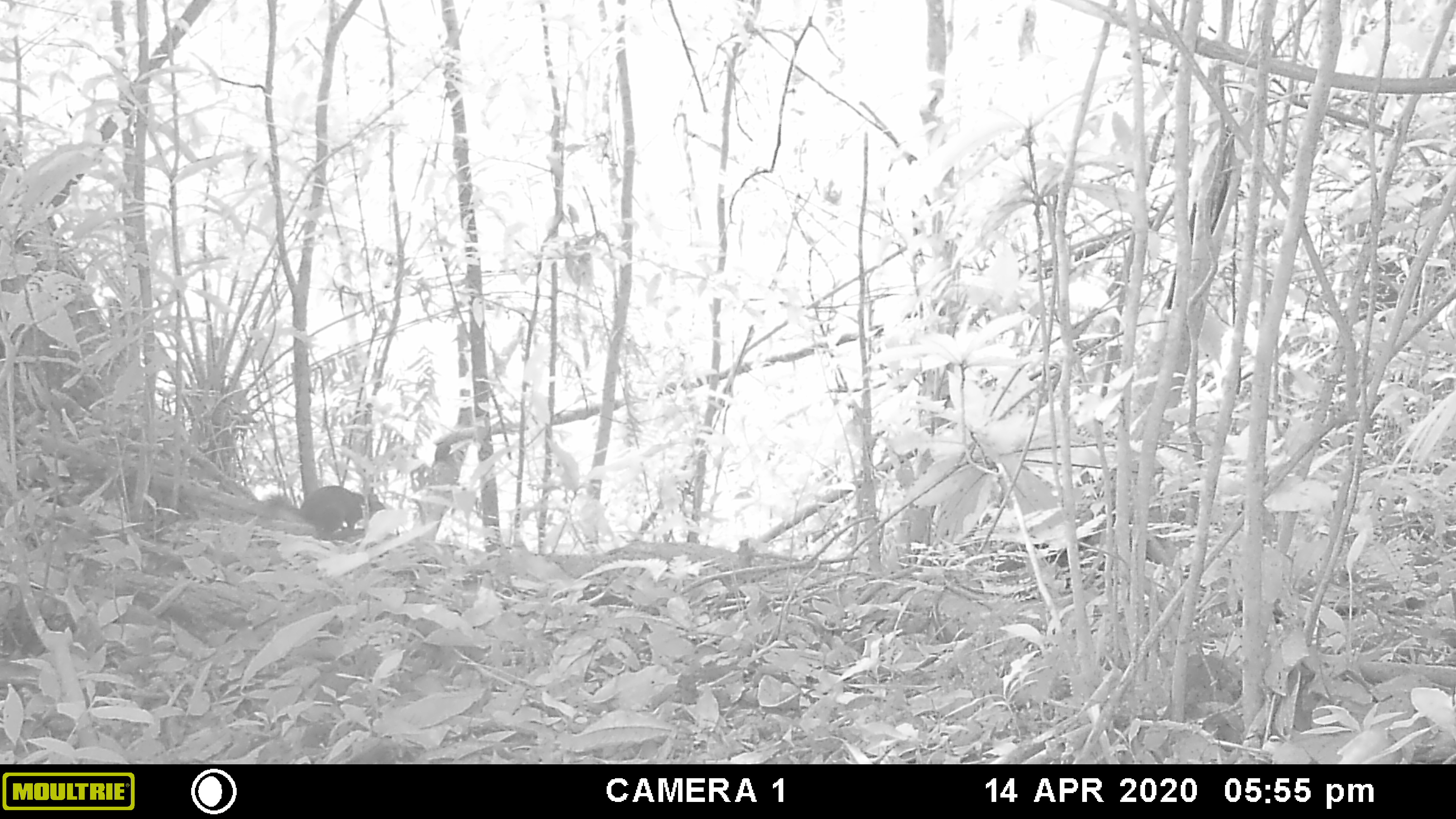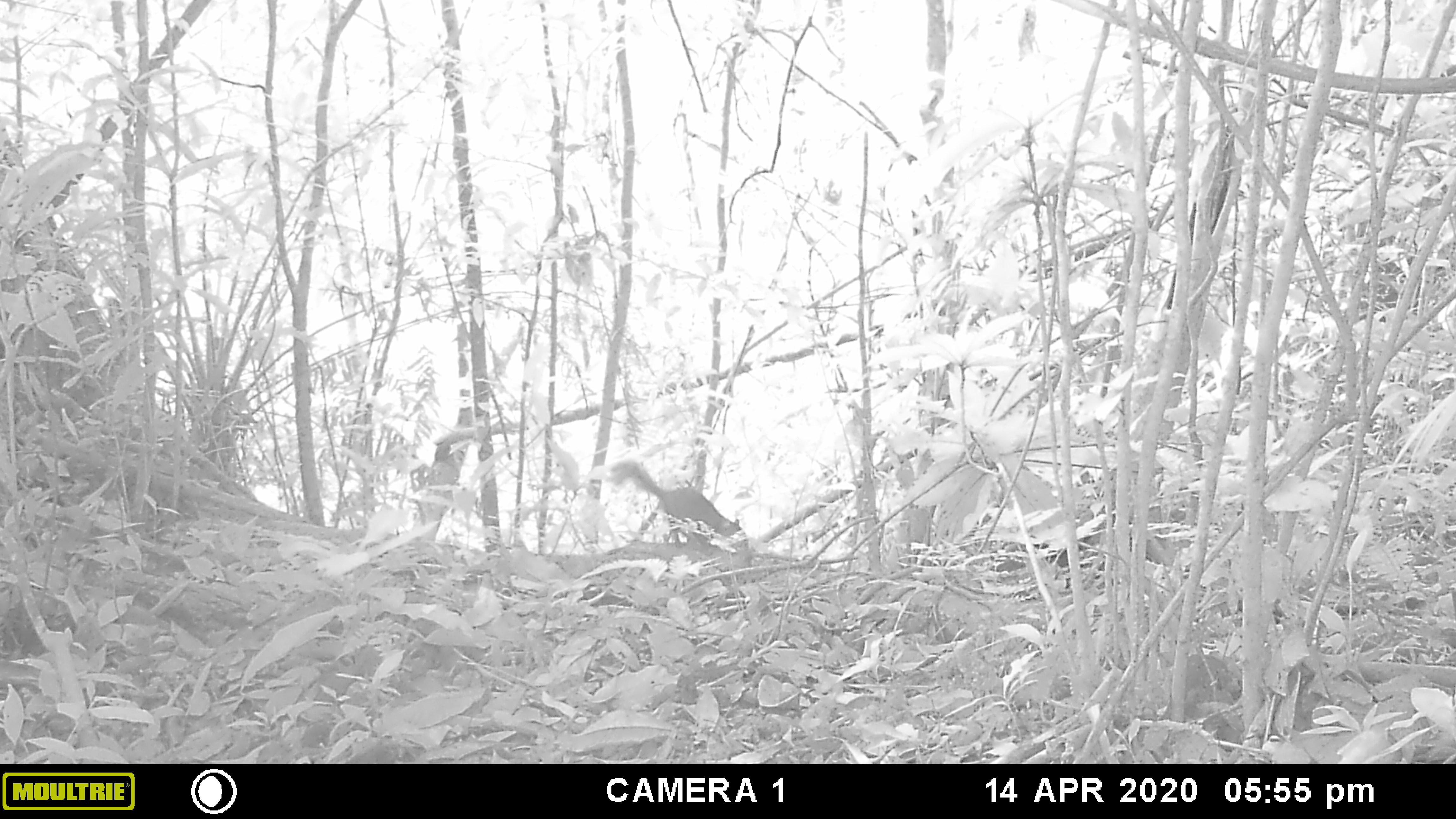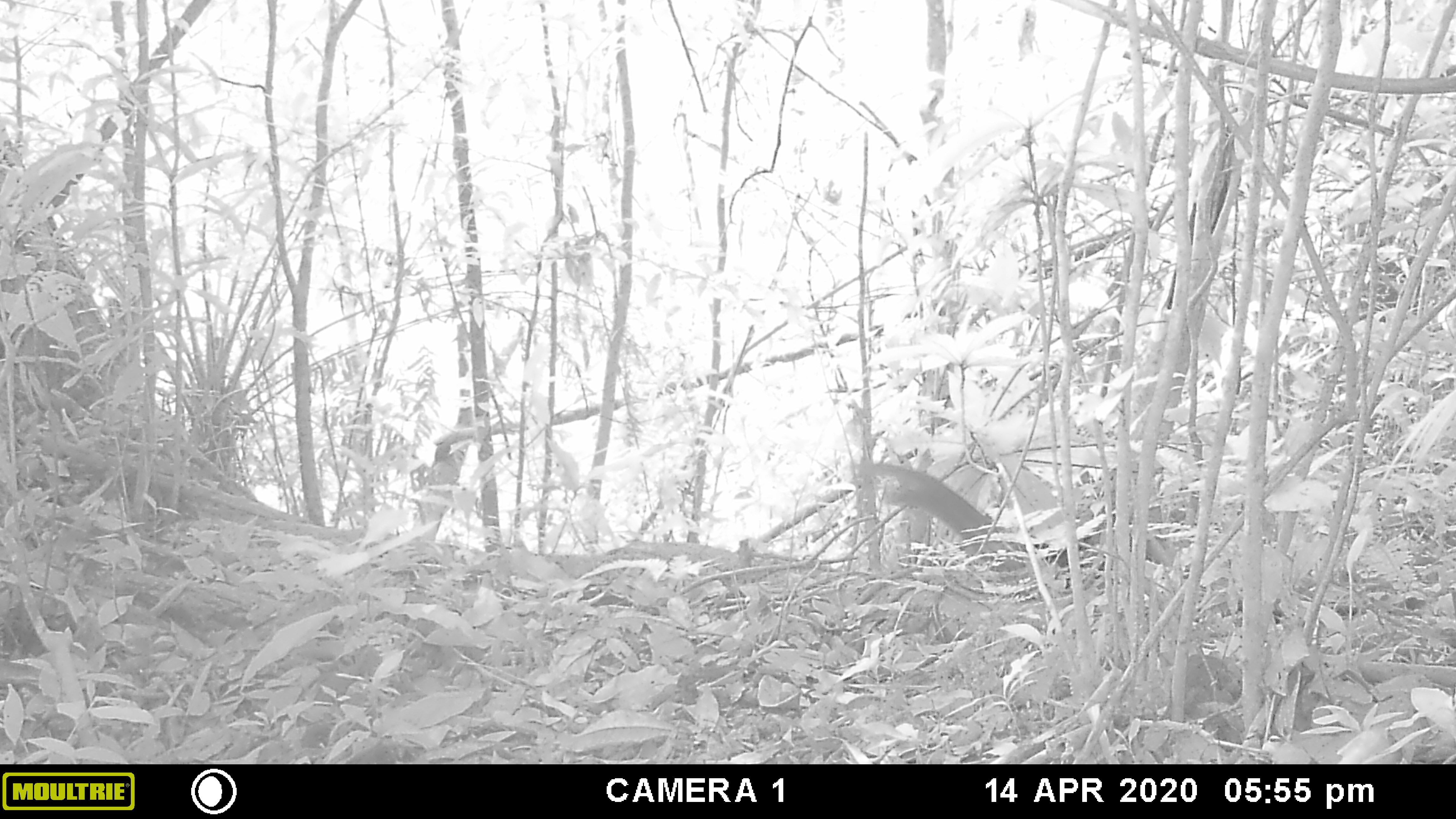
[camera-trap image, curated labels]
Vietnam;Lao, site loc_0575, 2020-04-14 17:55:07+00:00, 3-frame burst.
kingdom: Animalia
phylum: Chordata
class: Mammalia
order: Rodentia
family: Sciuridae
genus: Dremomys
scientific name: Dremomys rufigenis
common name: red-cheeked squirrel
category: red cheeked squirrel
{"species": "red cheeked squirrel (red-cheeked squirrel) (Dremomys rufigenis)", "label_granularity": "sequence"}